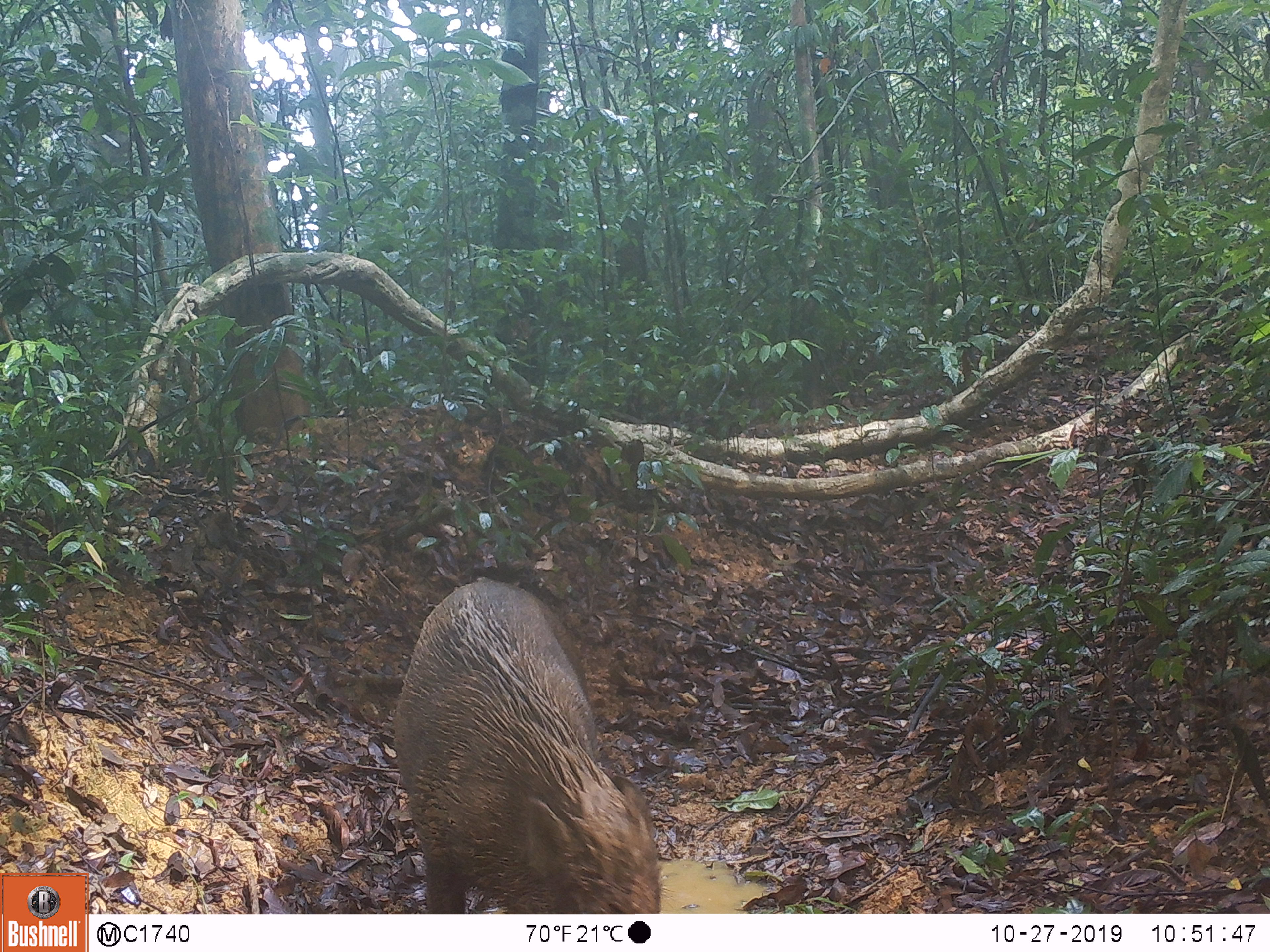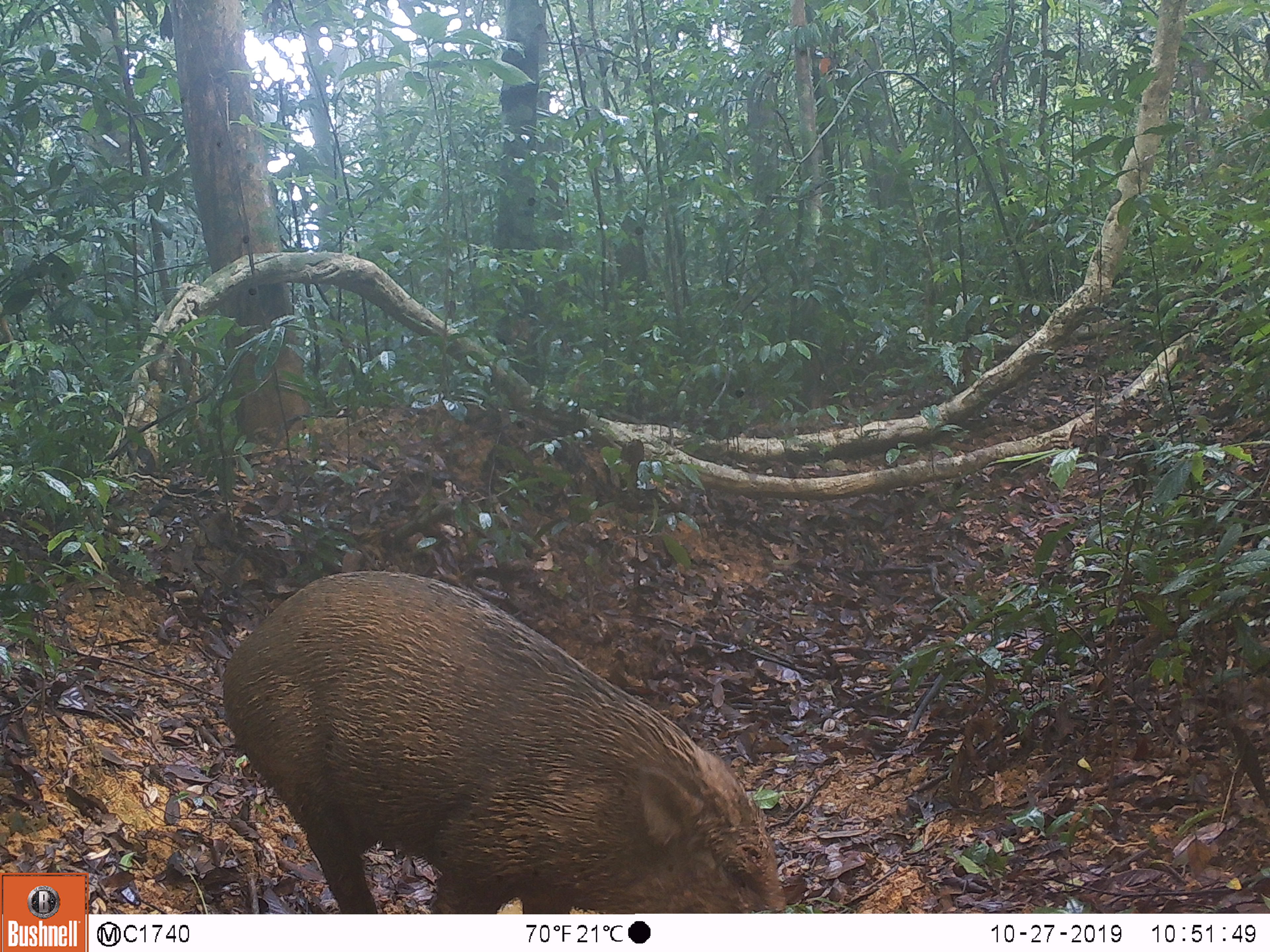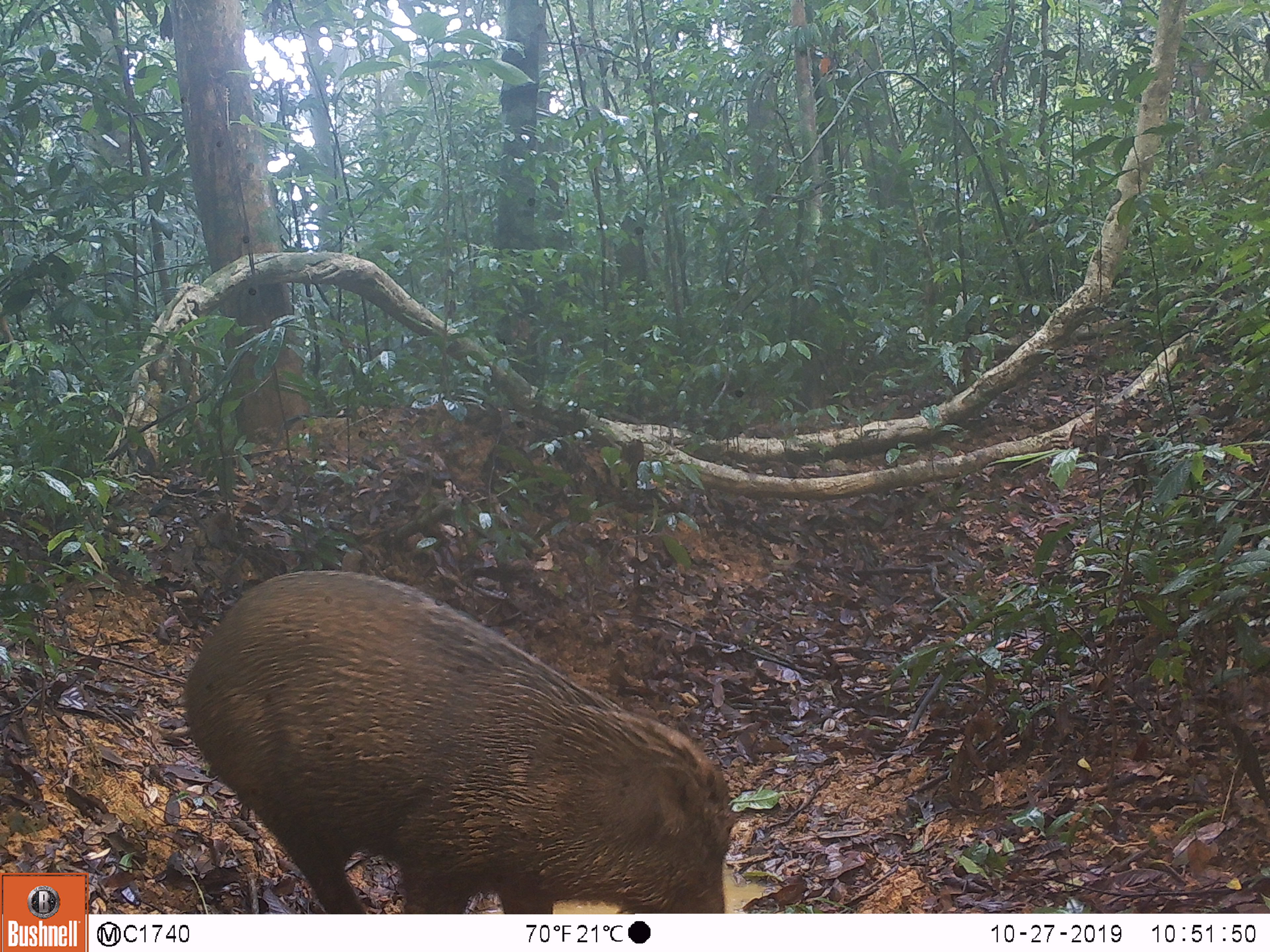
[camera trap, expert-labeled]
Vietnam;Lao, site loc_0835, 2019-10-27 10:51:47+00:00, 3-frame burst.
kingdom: Animalia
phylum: Chordata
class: Mammalia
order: Artiodactyla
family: Suidae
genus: Sus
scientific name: Sus scrofa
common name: eurasian wild pig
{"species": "eurasian wild pig (Sus scrofa)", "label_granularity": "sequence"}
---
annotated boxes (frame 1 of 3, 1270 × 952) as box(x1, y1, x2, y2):
eurasian wild pig: box(390, 574, 662, 914)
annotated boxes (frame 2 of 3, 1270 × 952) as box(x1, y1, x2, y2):
eurasian wild pig: box(223, 570, 785, 914)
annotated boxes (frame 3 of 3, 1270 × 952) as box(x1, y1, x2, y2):
eurasian wild pig: box(182, 568, 737, 914)